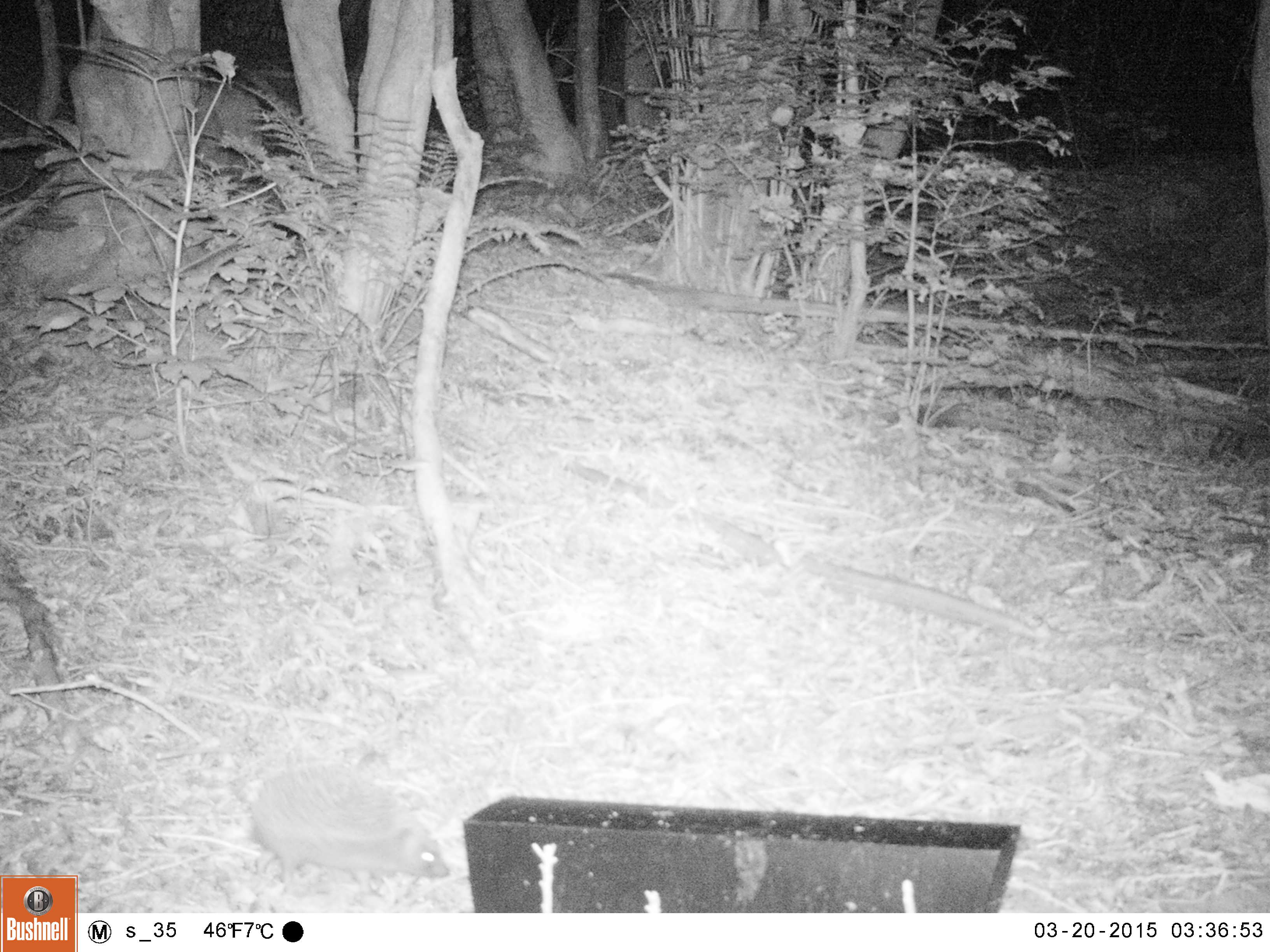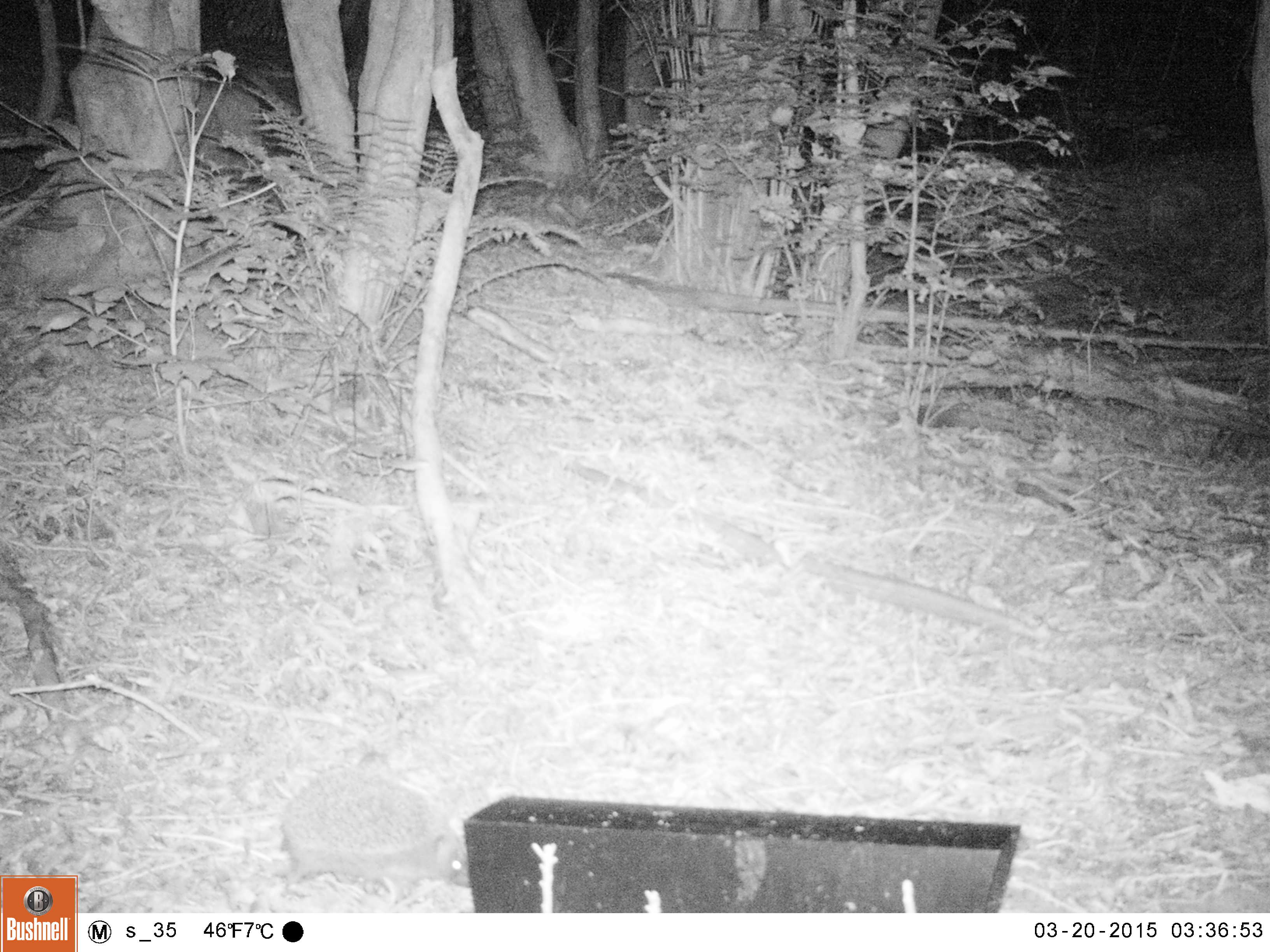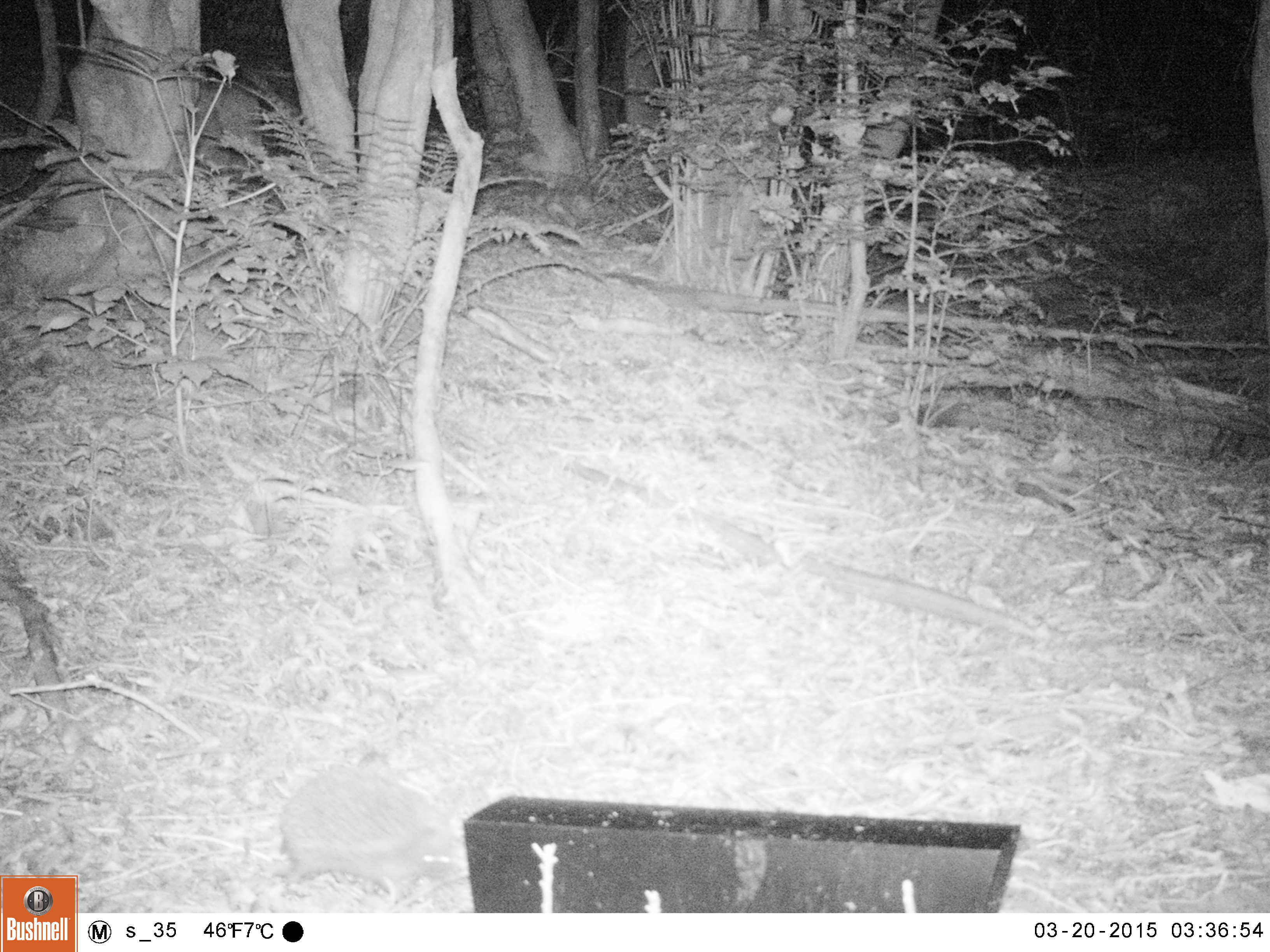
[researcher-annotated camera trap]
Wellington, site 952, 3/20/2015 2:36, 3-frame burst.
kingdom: Animalia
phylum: Chordata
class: Mammalia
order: Eulipotyphla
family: Erinaceidae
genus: Erinaceus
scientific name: Erinaceus europaeus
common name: hedgehog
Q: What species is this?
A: Hedgehog (Erinaceus europaeus).